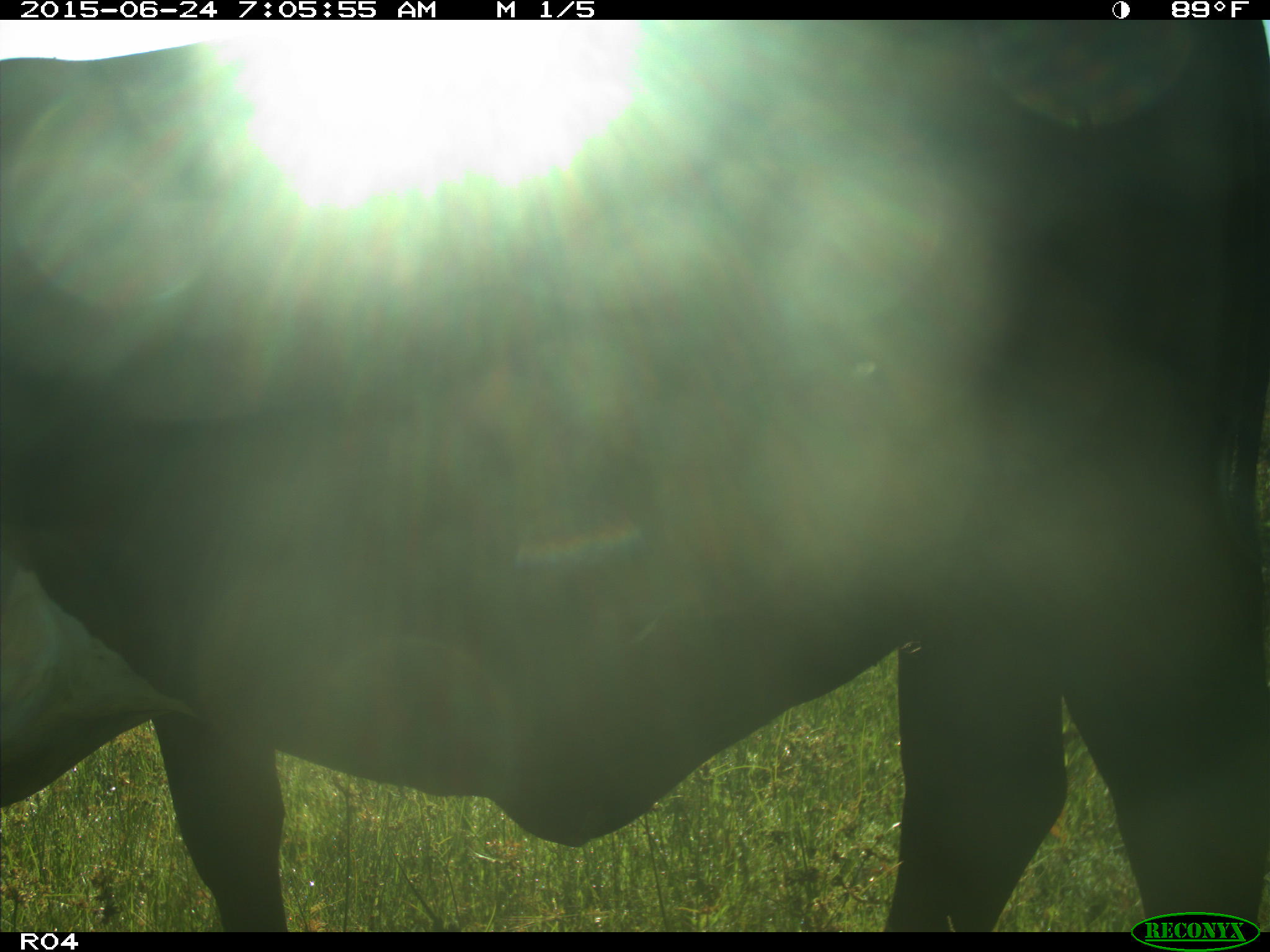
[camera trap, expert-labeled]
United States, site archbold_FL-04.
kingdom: Animalia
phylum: Chordata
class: Mammalia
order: Artiodactyla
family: Bovidae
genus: Bos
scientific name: Bos taurus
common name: domestic cow